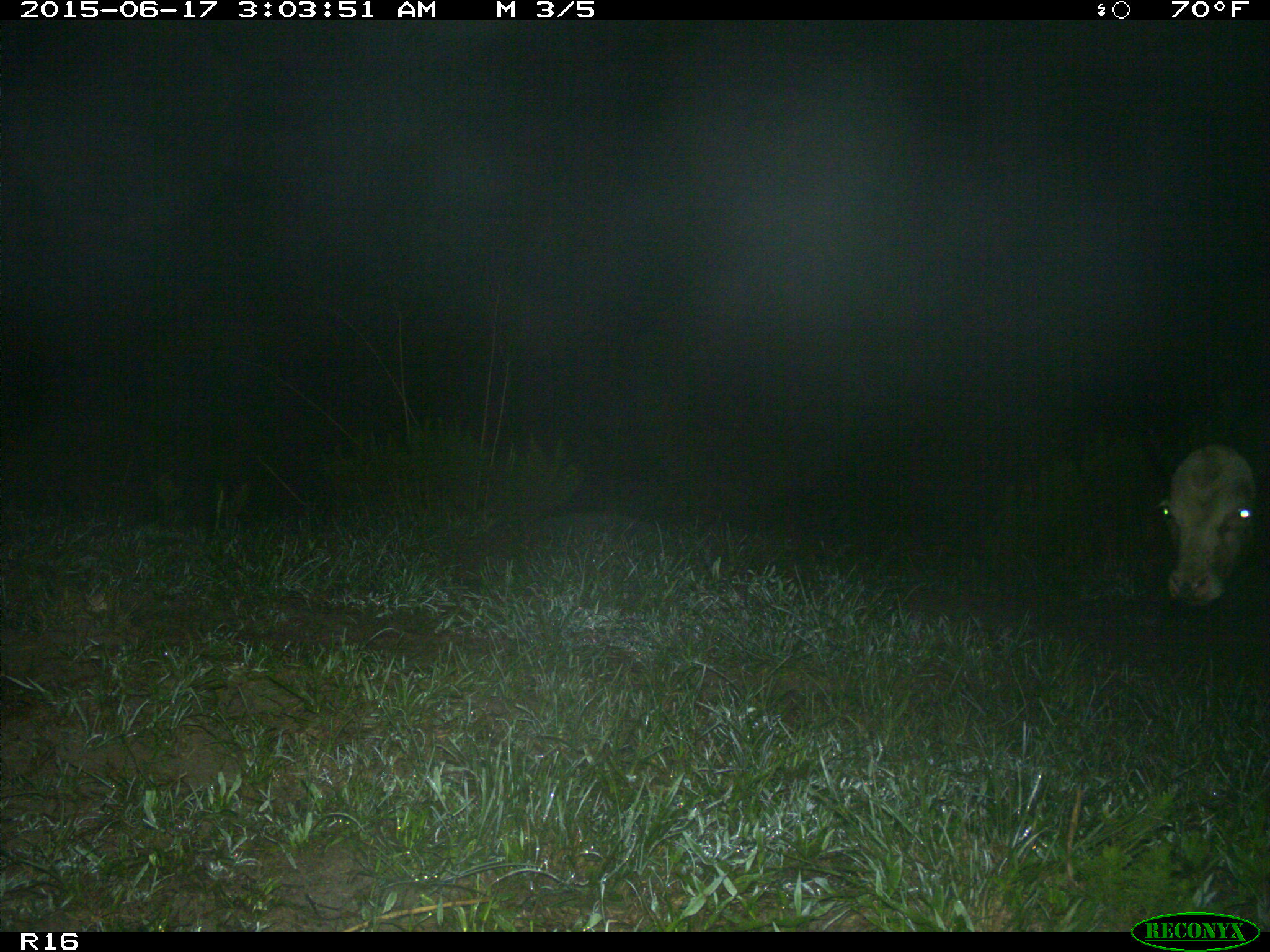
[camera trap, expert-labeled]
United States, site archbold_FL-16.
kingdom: Animalia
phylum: Chordata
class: Mammalia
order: Artiodactyla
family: Bovidae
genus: Bos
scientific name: Bos taurus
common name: domestic cow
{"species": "Bos taurus (domestic cow)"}